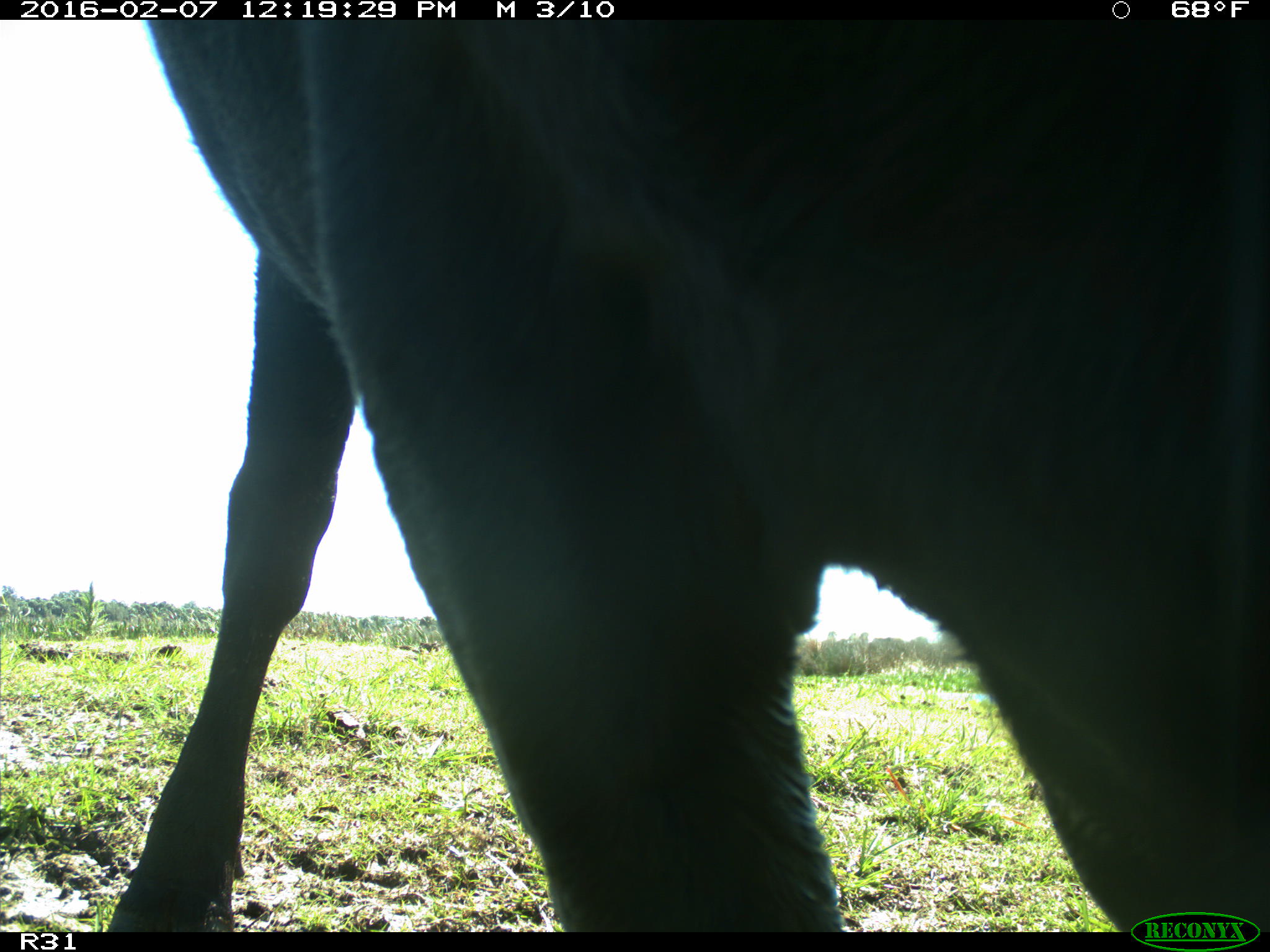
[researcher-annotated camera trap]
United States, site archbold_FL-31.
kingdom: Animalia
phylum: Chordata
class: Mammalia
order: Artiodactyla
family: Bovidae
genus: Bos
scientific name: Bos taurus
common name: domestic cow